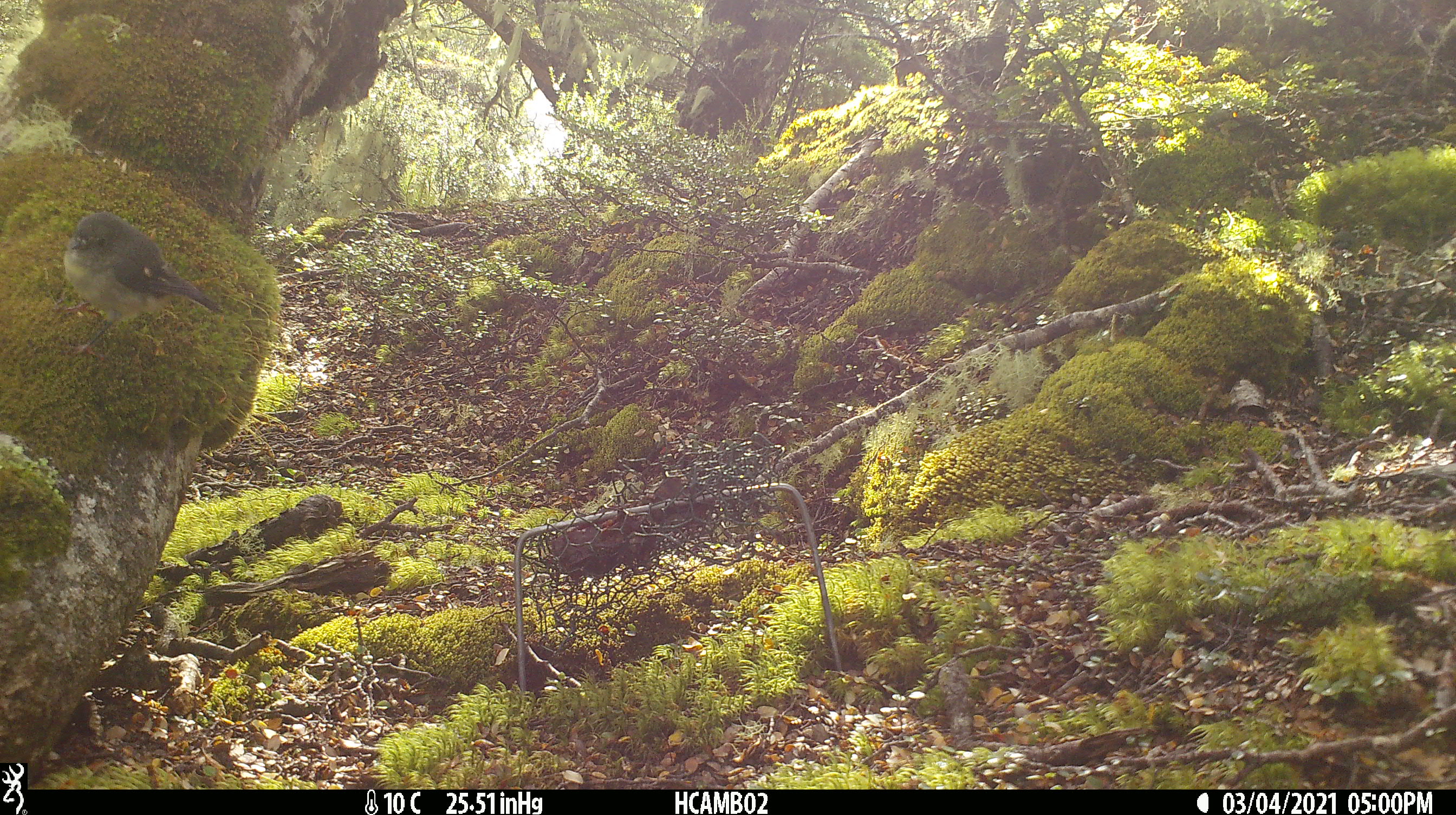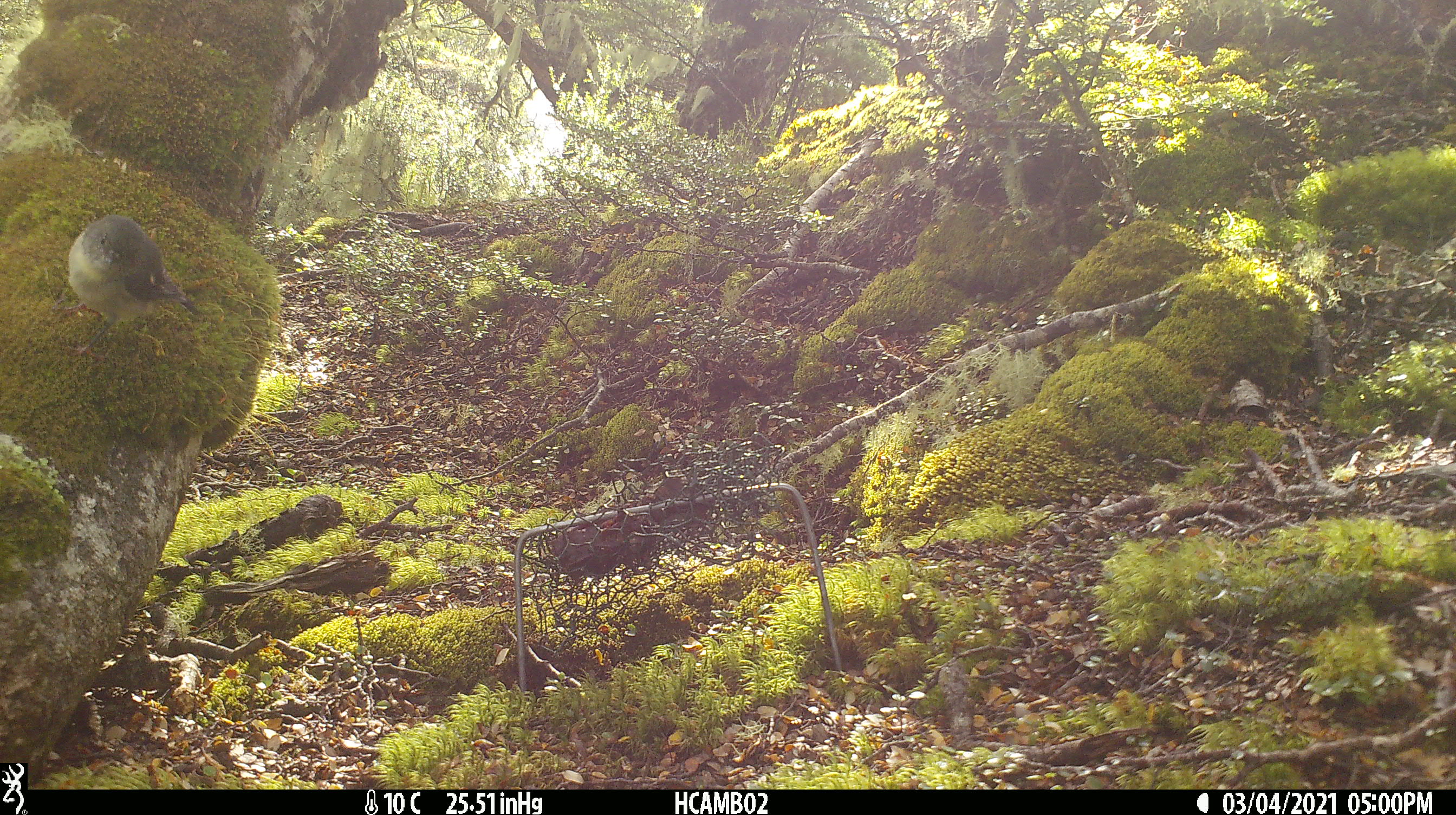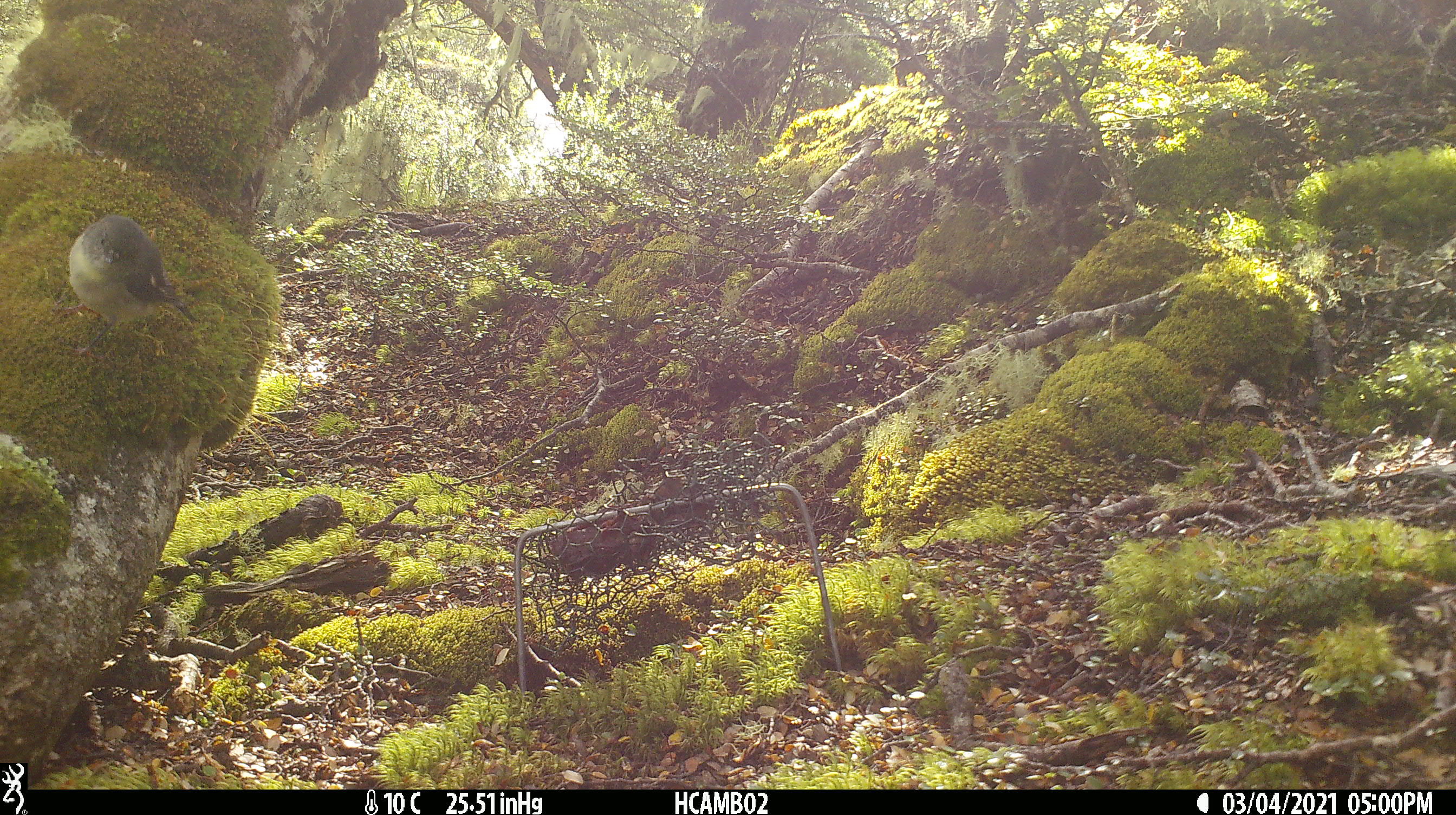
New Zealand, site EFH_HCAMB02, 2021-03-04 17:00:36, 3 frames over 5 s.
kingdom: Animalia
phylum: Chordata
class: Aves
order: Passeriformes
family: Petroicidae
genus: Petroica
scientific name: Petroica macrocephala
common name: tomtit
Tomtit (Petroica macrocephala).